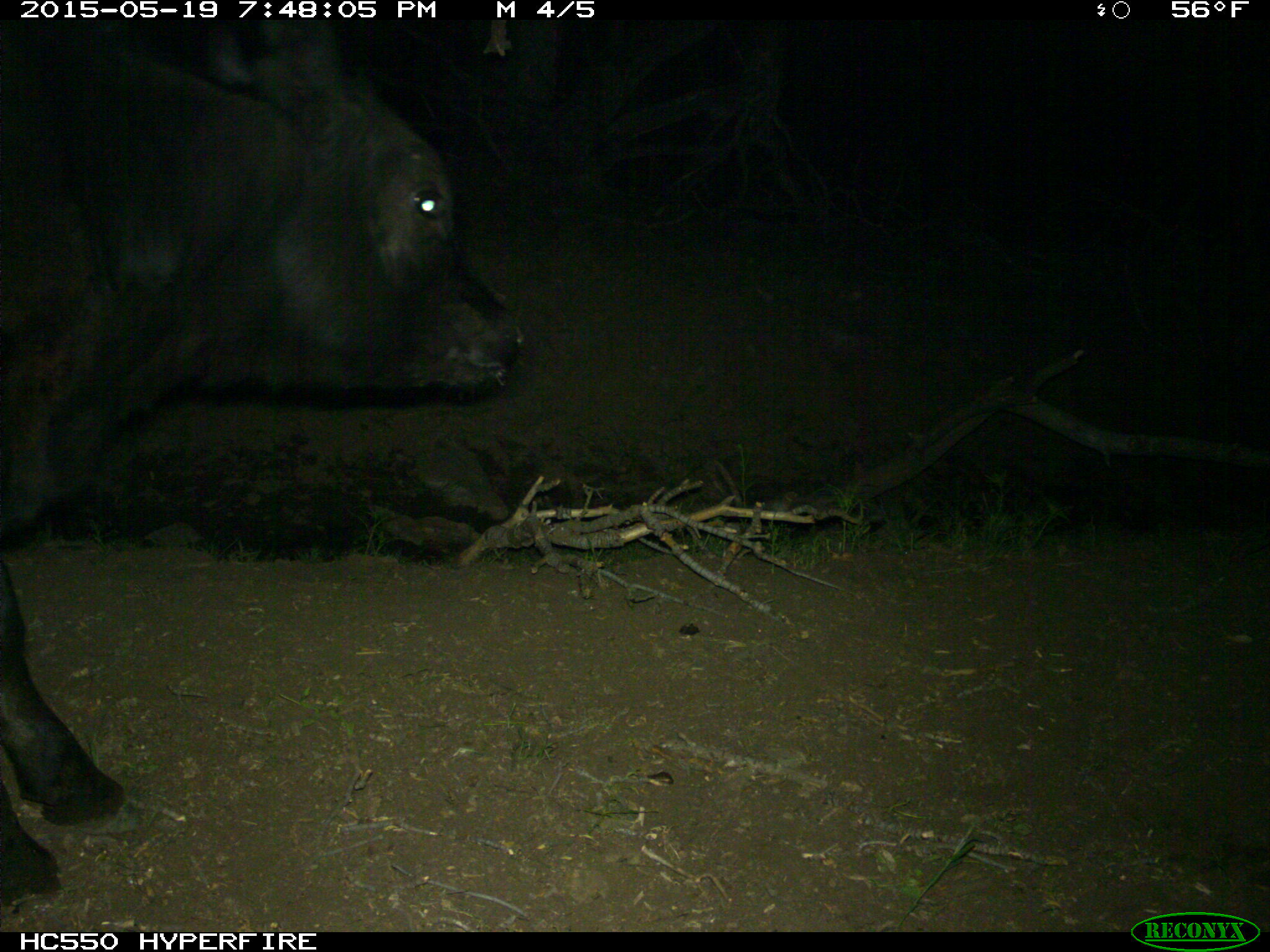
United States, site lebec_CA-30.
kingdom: Animalia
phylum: Chordata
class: Mammalia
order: Artiodactyla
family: Bovidae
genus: Bos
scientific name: Bos taurus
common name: domestic cow